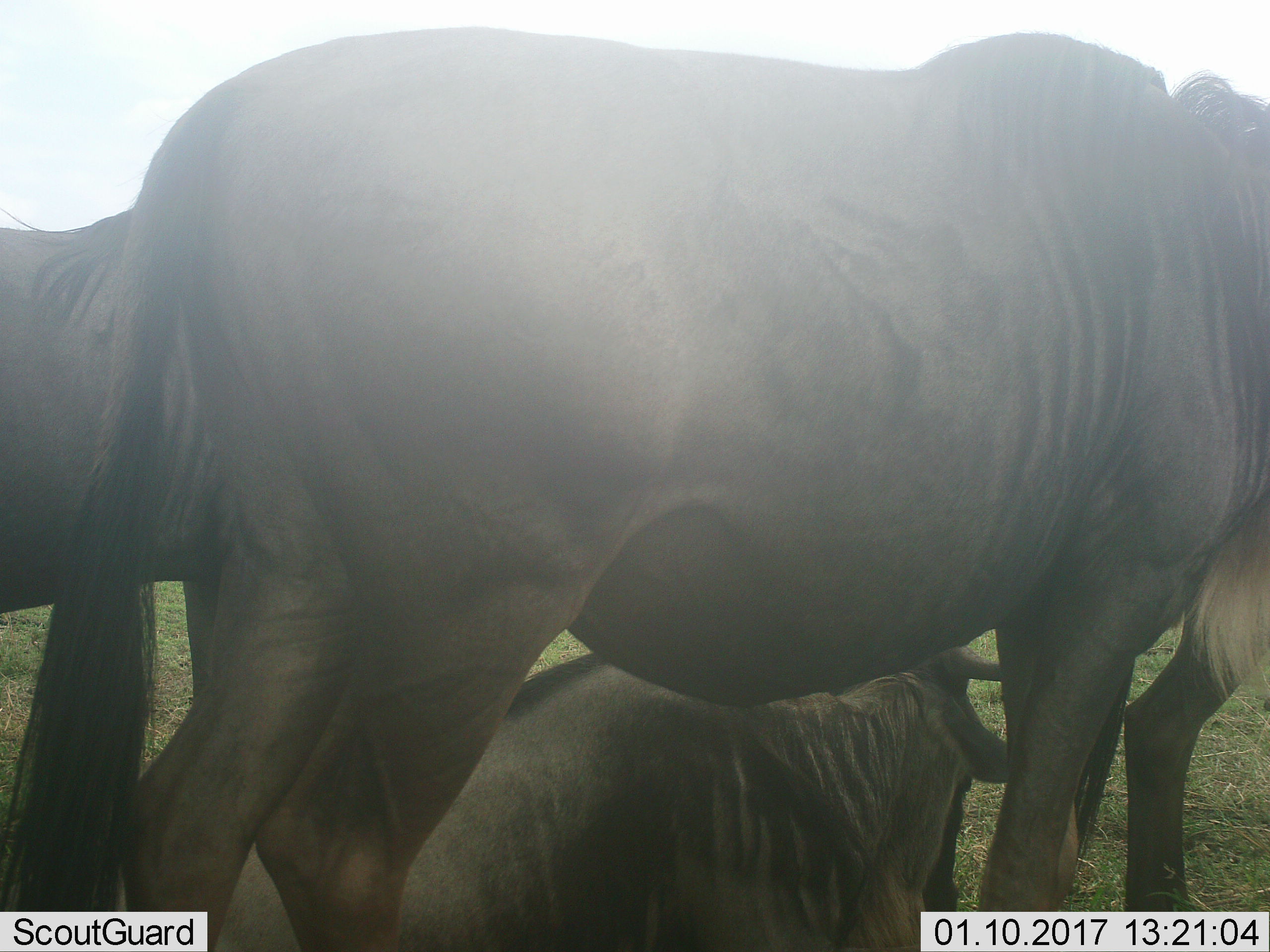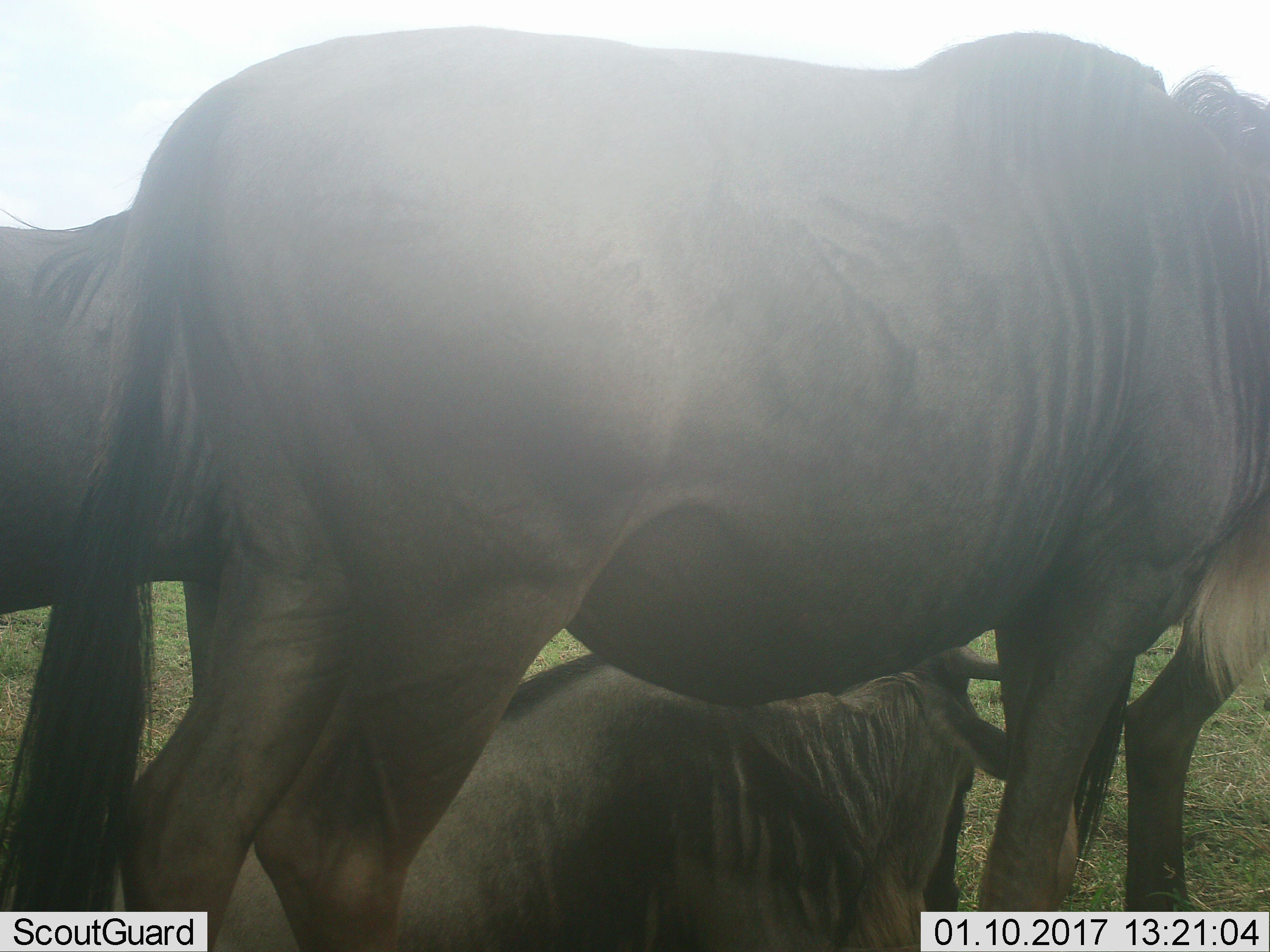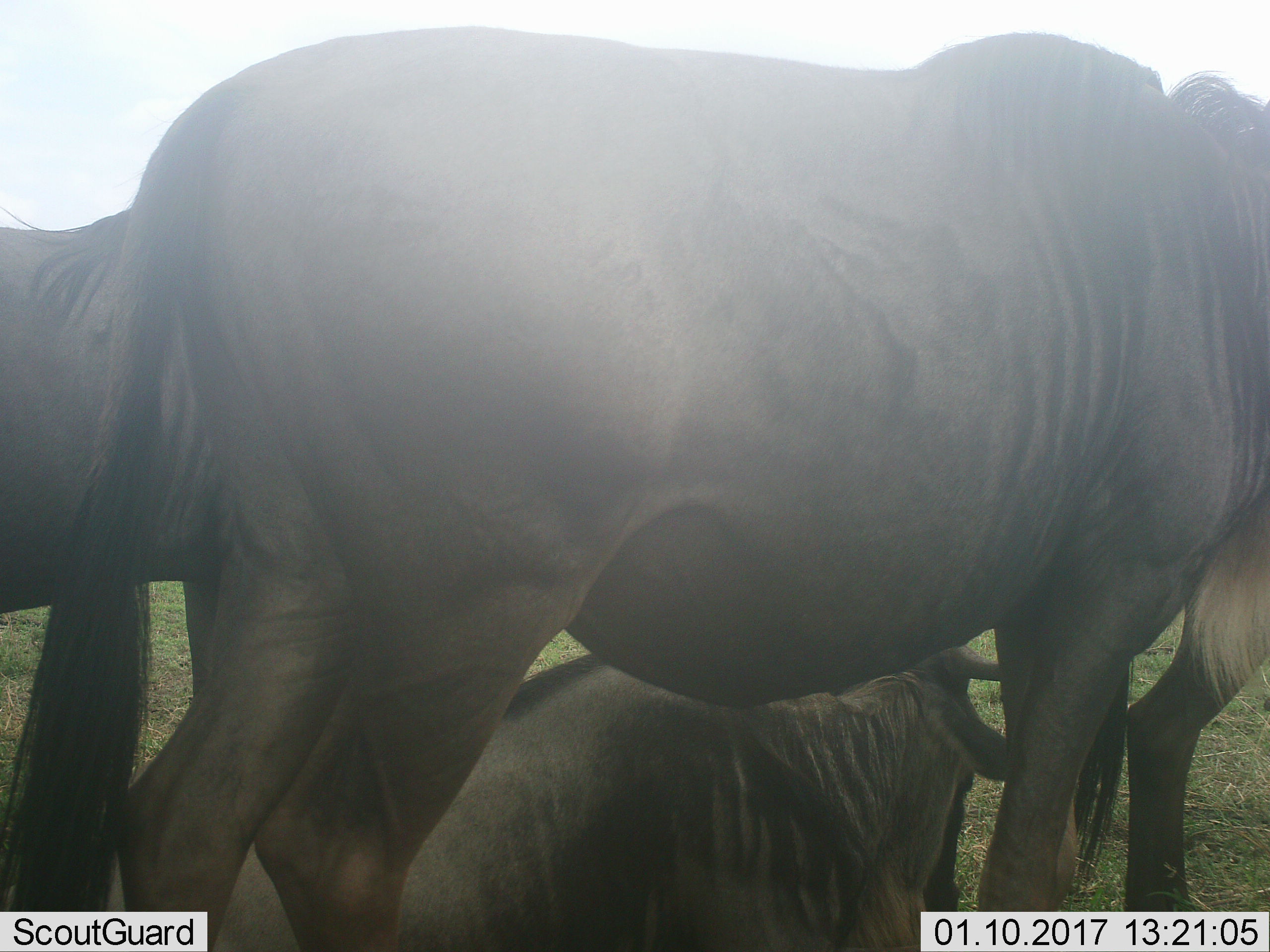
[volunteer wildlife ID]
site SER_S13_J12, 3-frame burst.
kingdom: Animalia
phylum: Chordata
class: Mammalia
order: Artiodactyla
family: Bovidae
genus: Connochaetes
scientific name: Connochaetes taurinus taurinus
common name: blue wildebeest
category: wildebeestblue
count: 4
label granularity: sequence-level